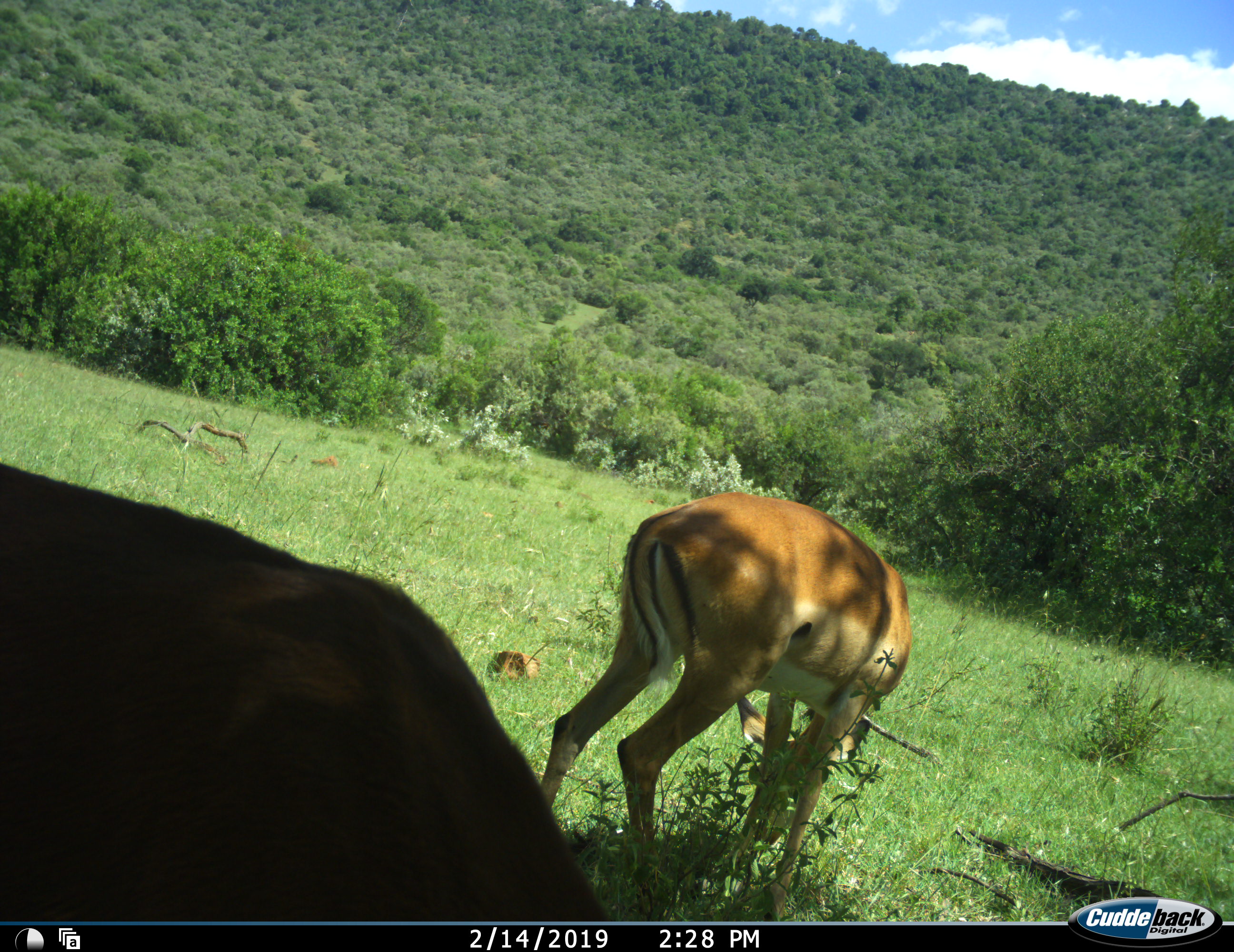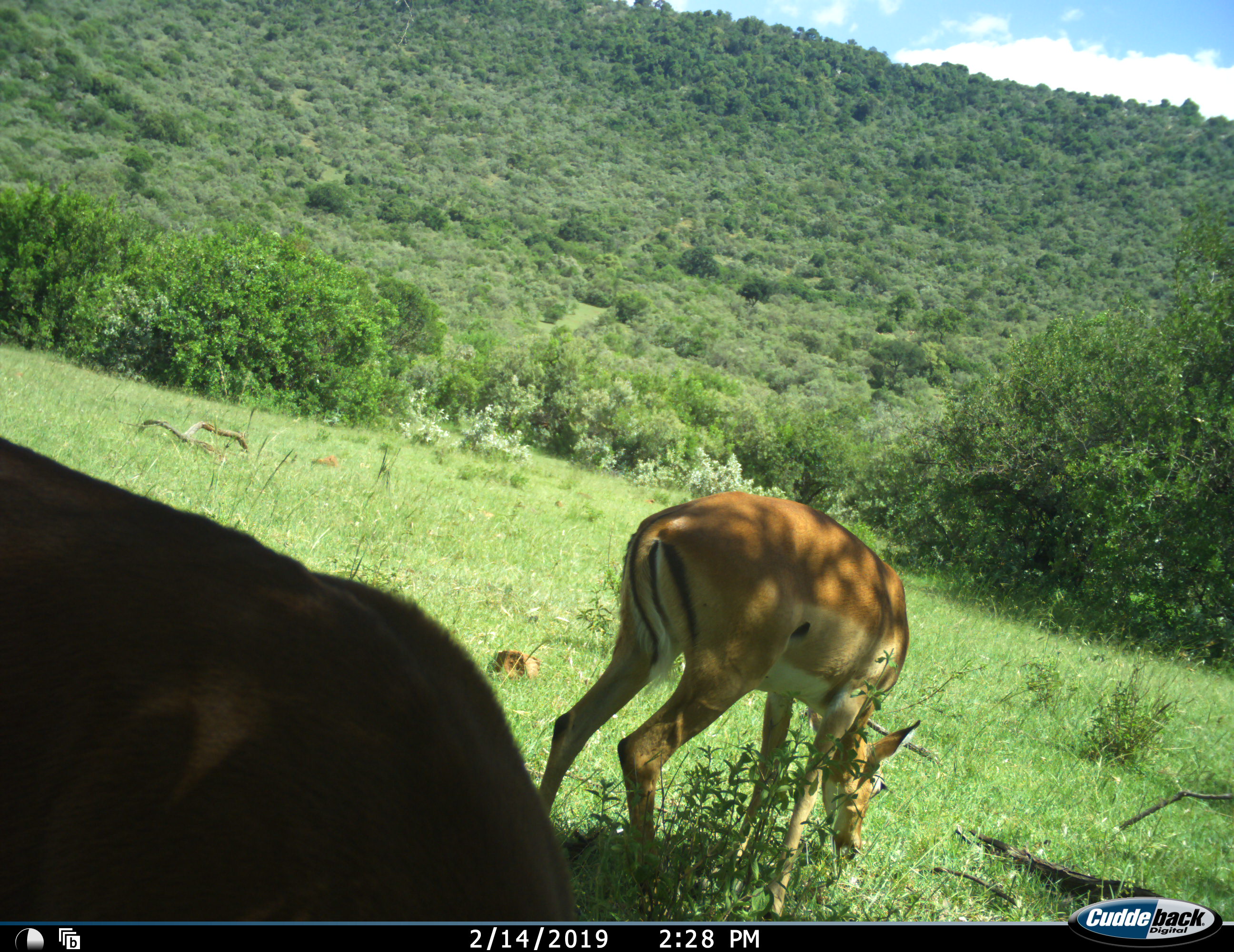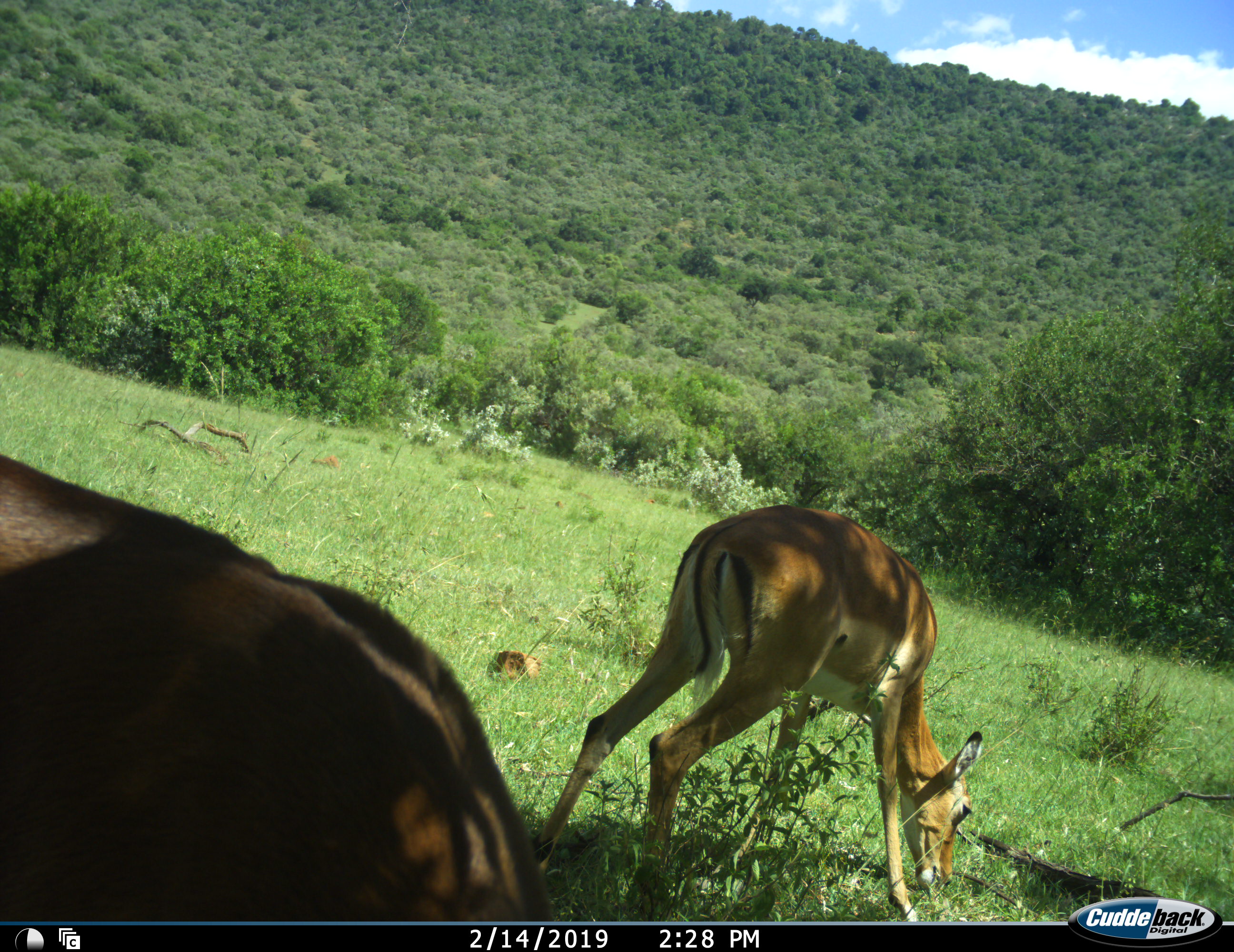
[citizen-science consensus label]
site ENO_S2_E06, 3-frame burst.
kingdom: Animalia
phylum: Chordata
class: Mammalia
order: Artiodactyla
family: Bovidae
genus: Aepyceros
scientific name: Aepyceros melampus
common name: impala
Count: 2.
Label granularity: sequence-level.